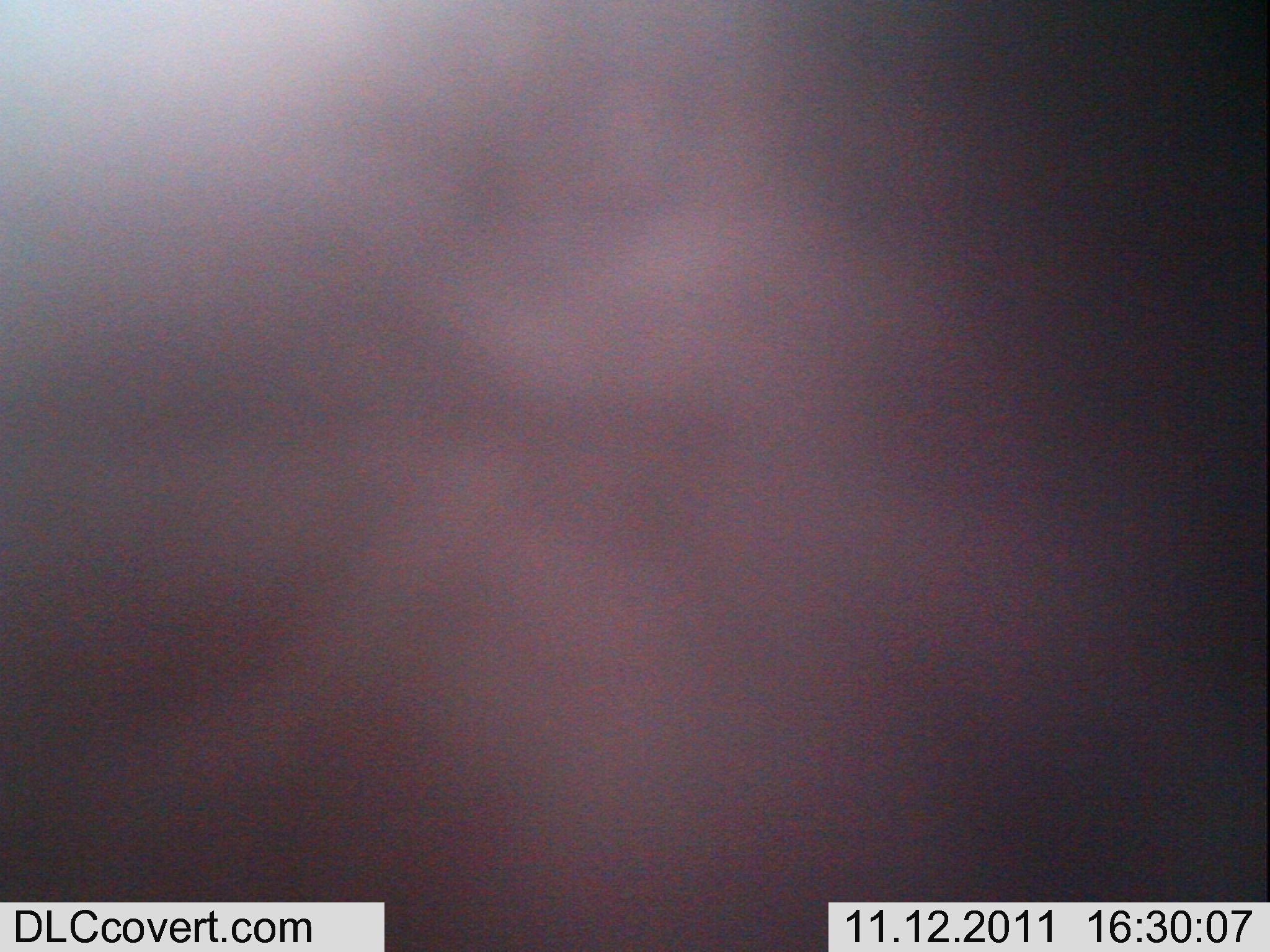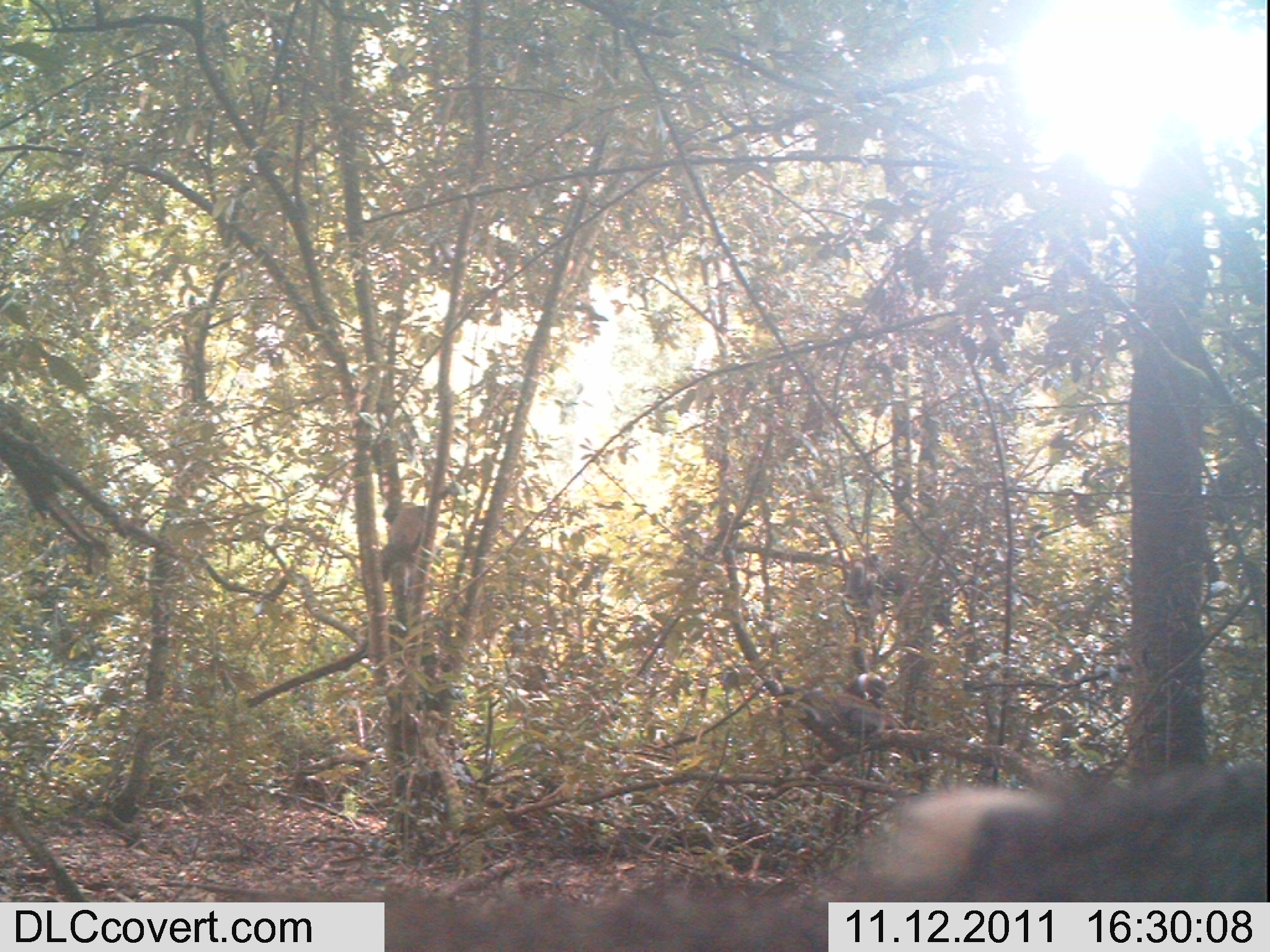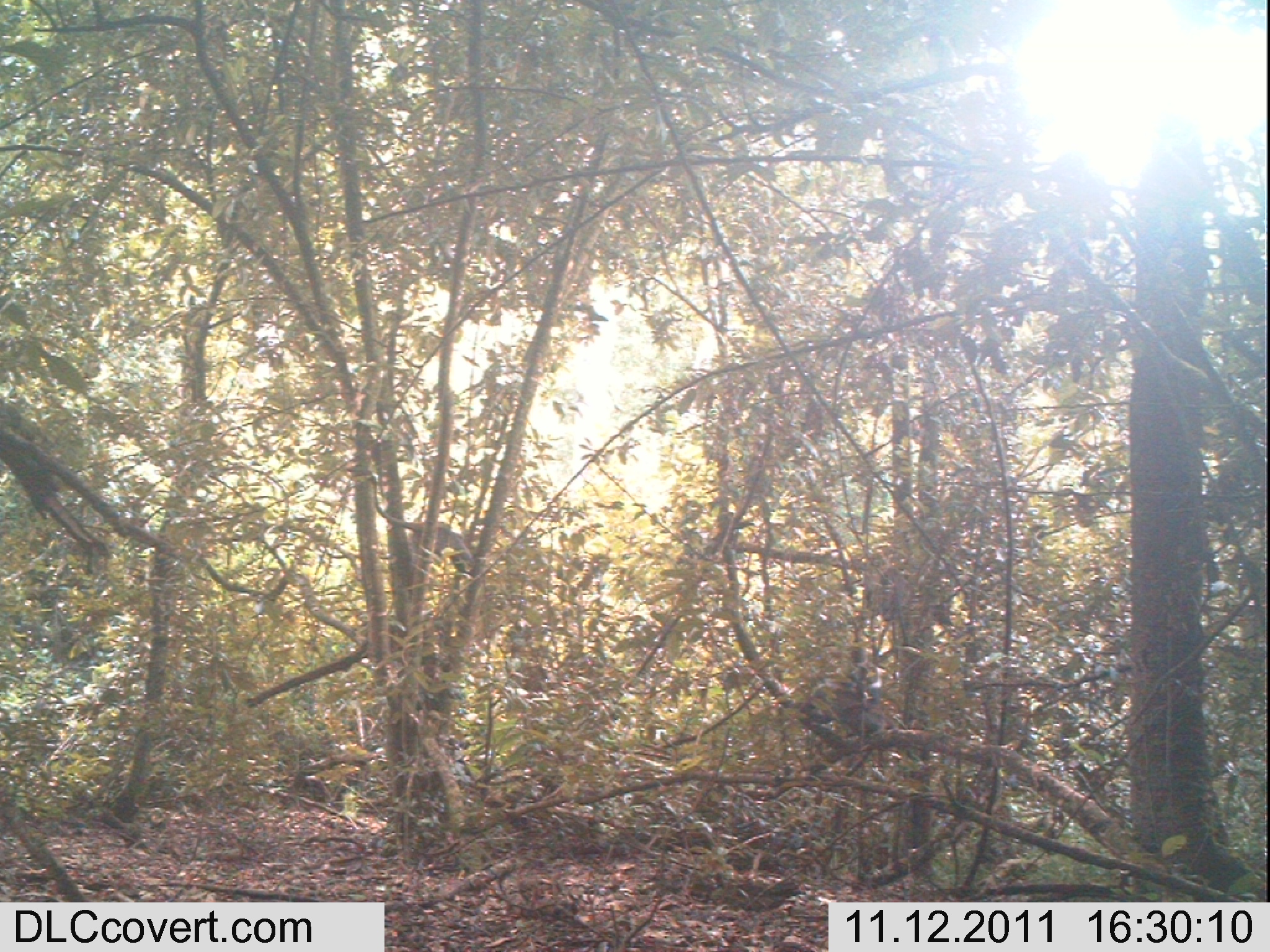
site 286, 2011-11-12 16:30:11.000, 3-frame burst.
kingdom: Animalia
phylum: Chordata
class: Mammalia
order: Primates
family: Cercopithecidae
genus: Cercopithecus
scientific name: Cercopithecus erythrogaster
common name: sykes  monkey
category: cercopithecus albogularis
Cercopithecus albogularis (sykes  monkey) (Cercopithecus erythrogaster), count 3.